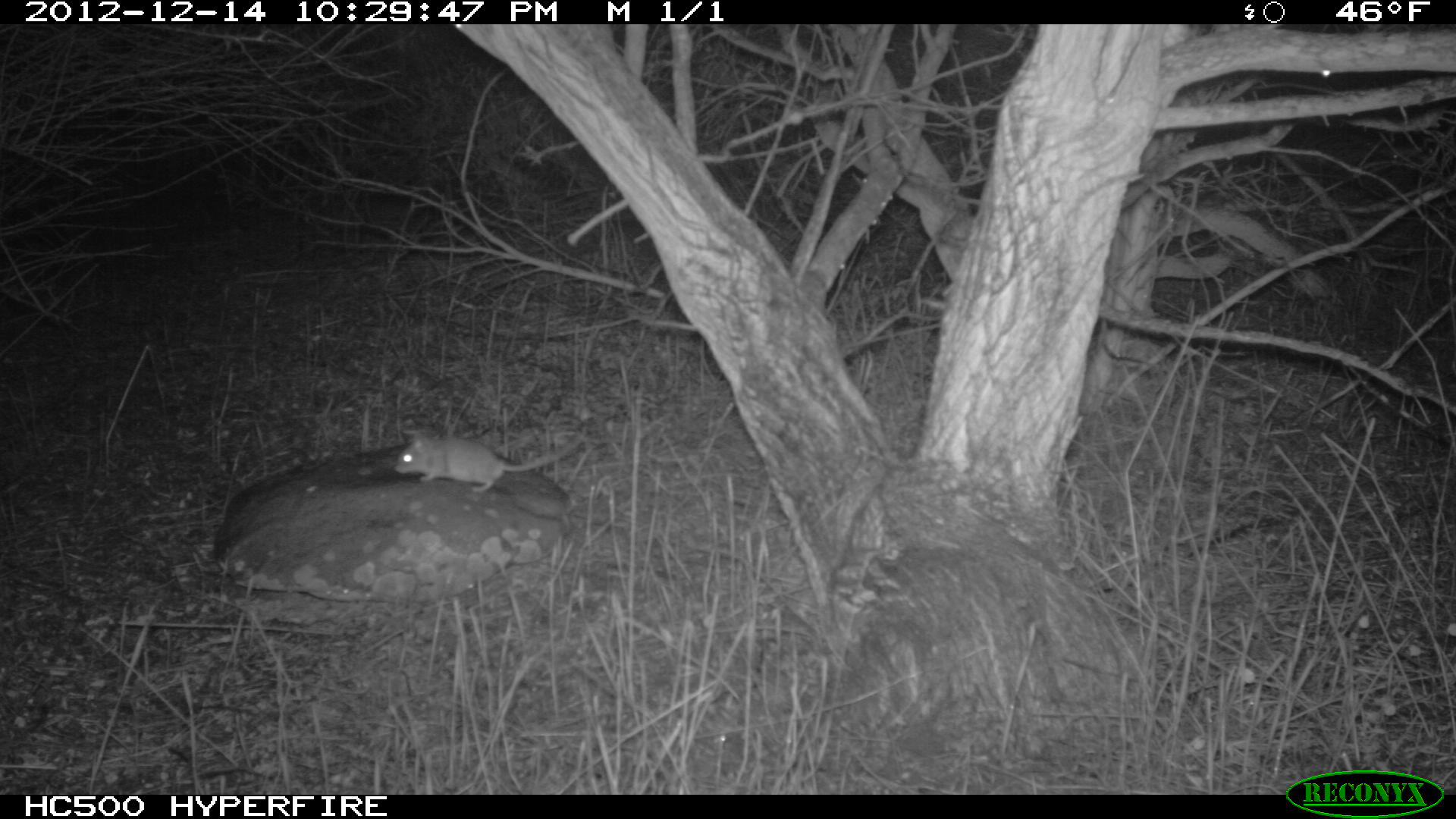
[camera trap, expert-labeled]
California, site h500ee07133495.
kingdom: Animalia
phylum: Chordata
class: Mammalia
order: Rodentia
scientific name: Rodentia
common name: rodent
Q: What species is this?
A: Rodent (Rodentia).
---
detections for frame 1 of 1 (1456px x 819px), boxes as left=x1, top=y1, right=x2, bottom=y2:
rodent: left=394, top=428, right=586, bottom=491